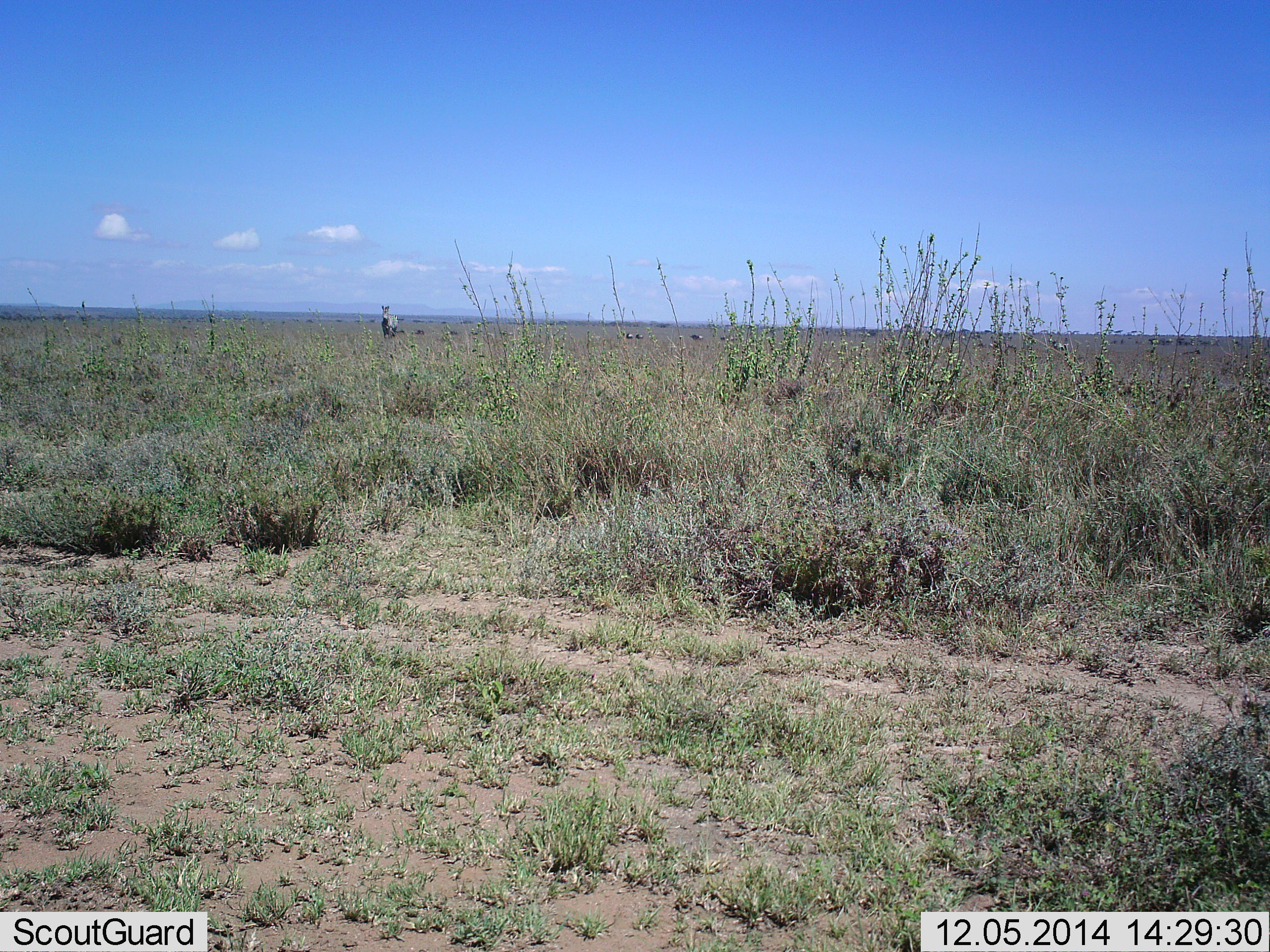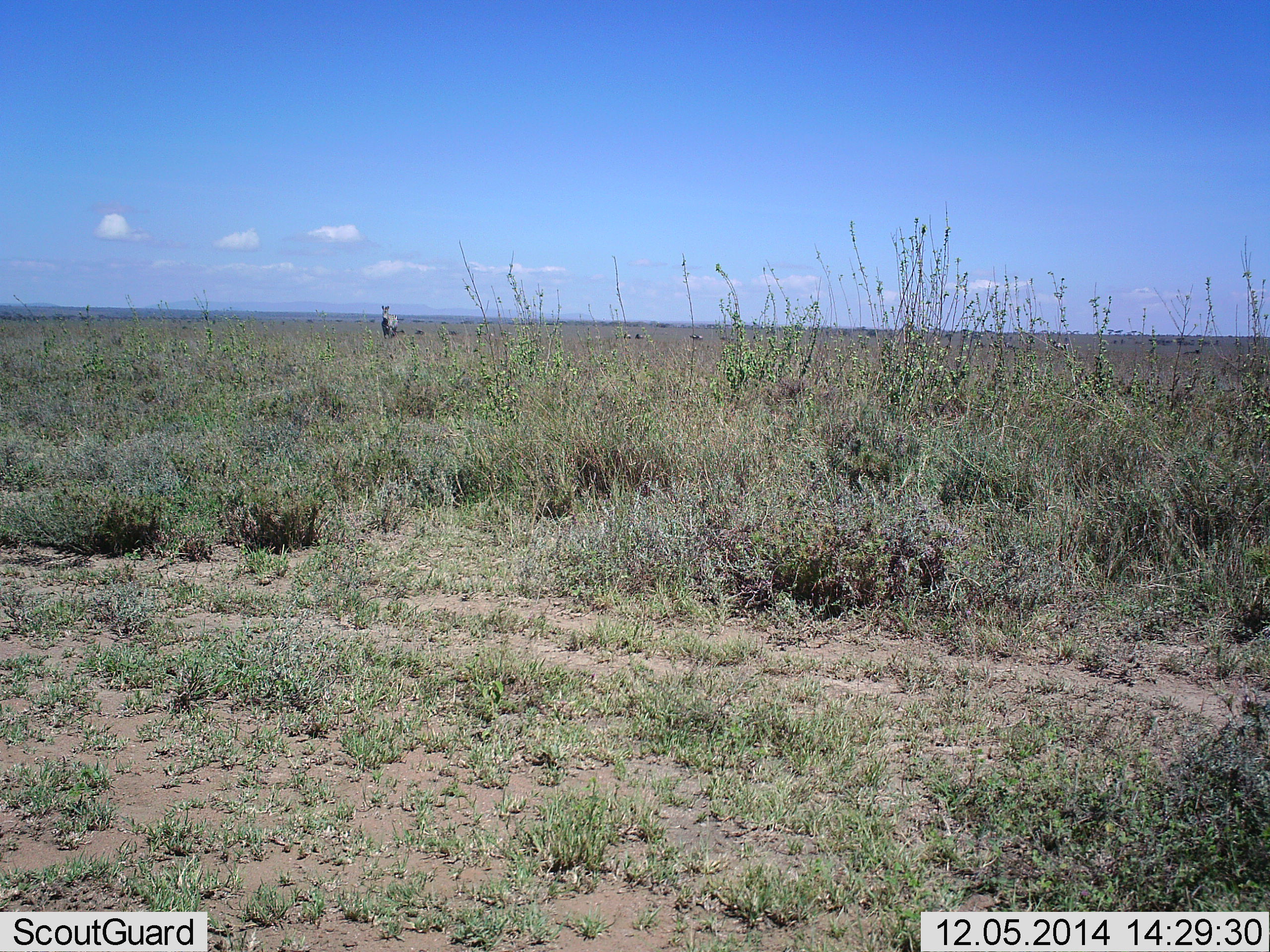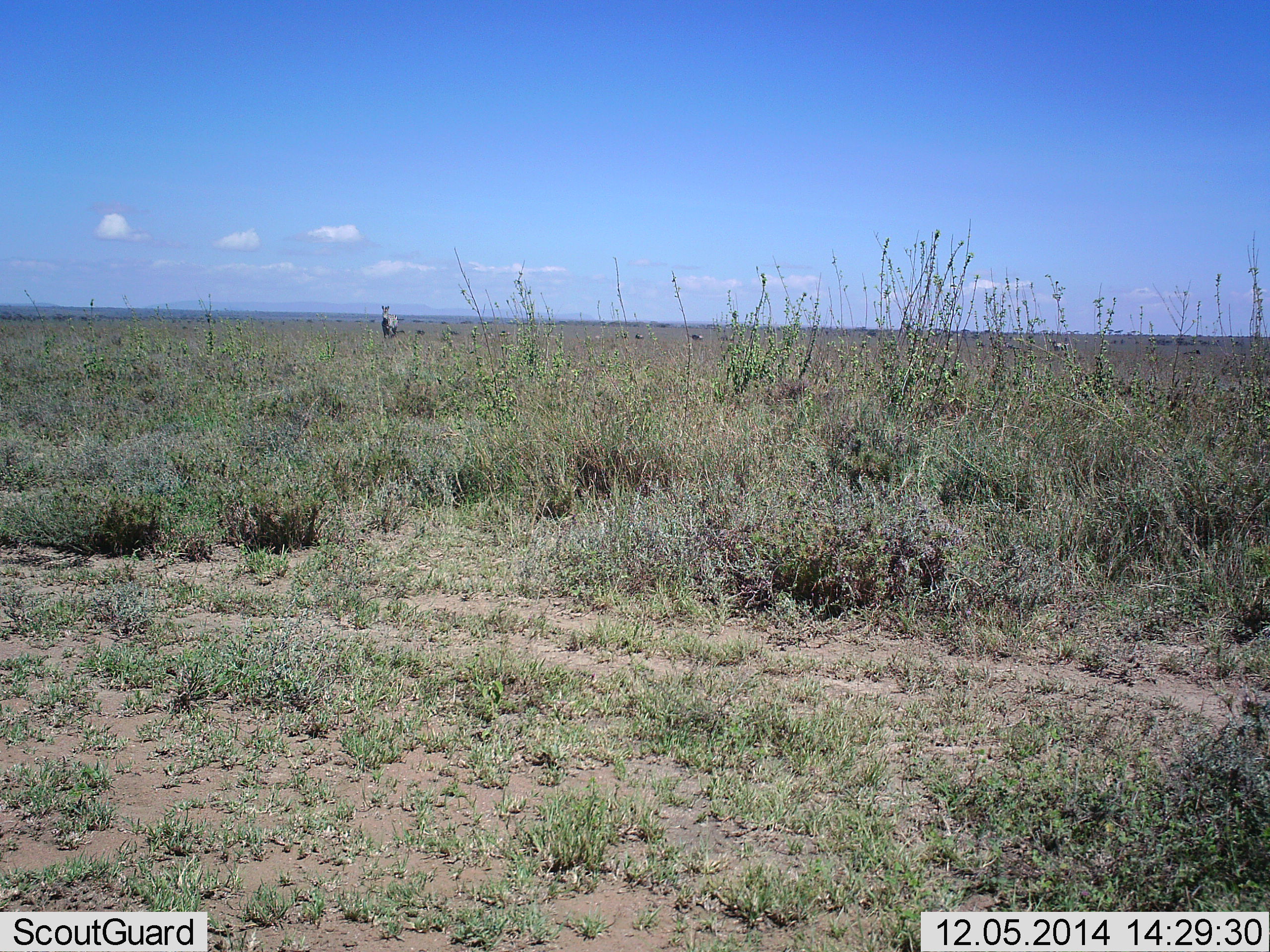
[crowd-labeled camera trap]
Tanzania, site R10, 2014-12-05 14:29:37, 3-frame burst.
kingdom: Animalia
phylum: Chordata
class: Mammalia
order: Perissodactyla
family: Equidae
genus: Equus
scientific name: Equus quagga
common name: plains zebra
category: zebra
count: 1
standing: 90%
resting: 0%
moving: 10%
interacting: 0%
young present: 0%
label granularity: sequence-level